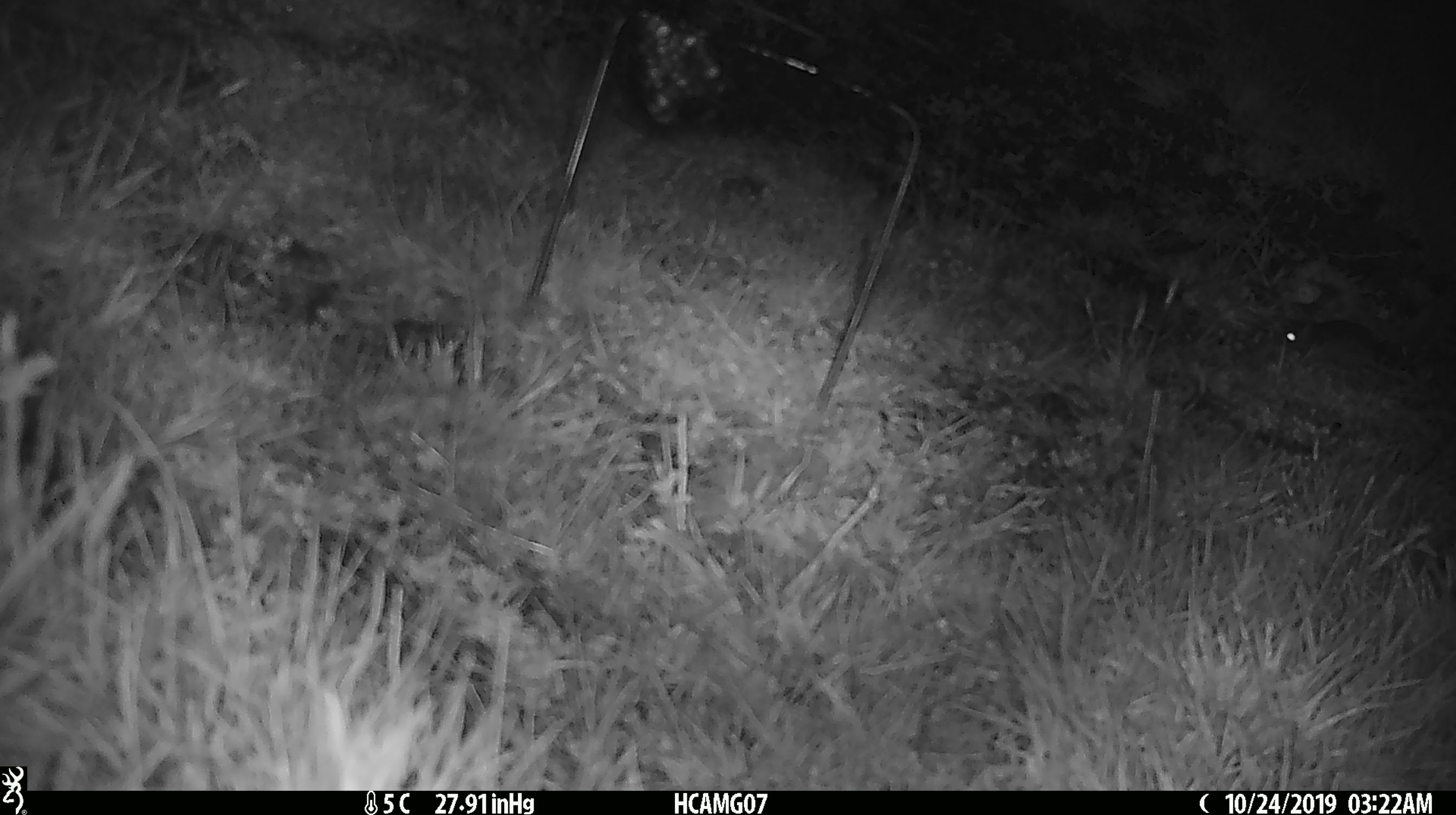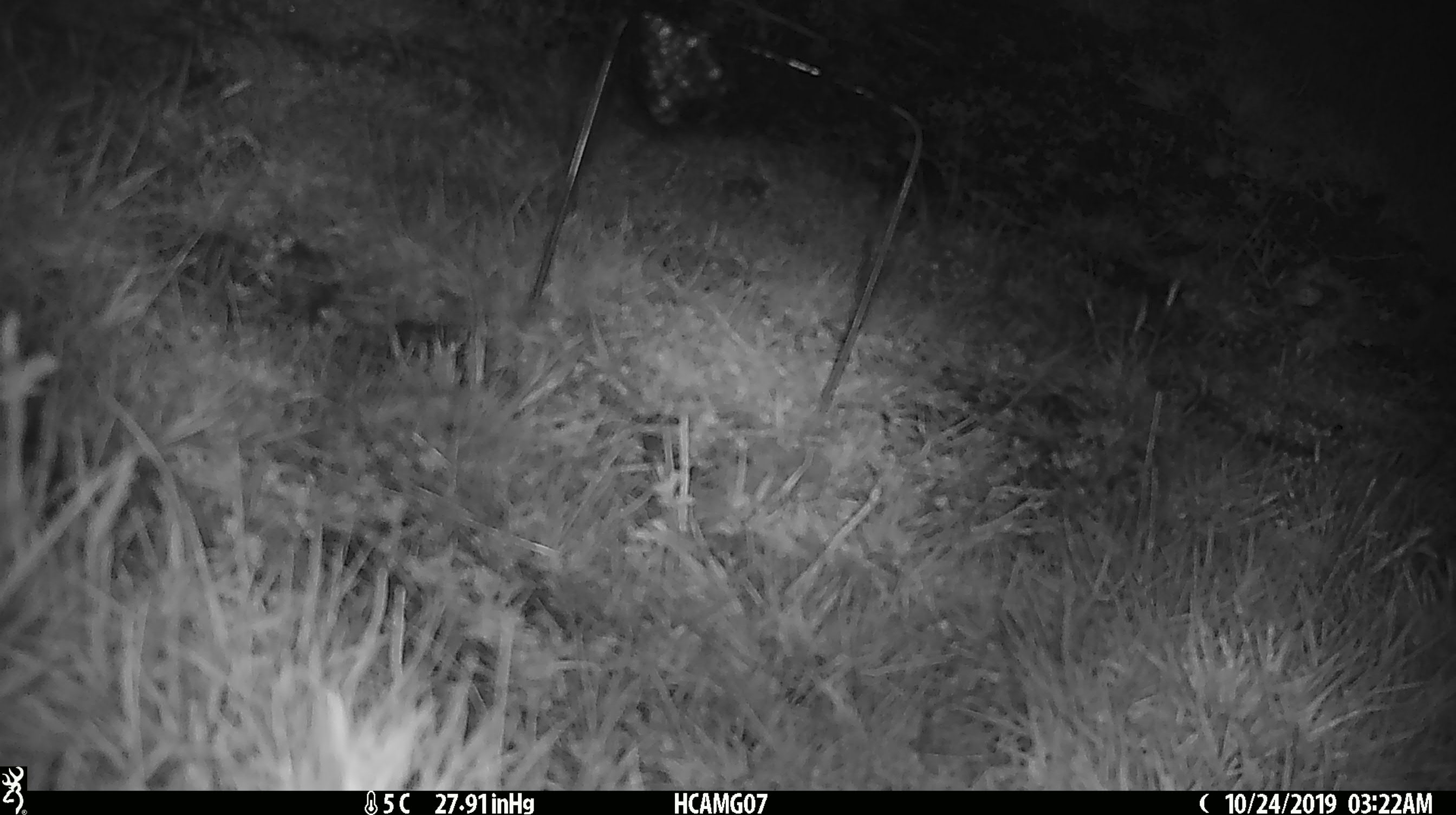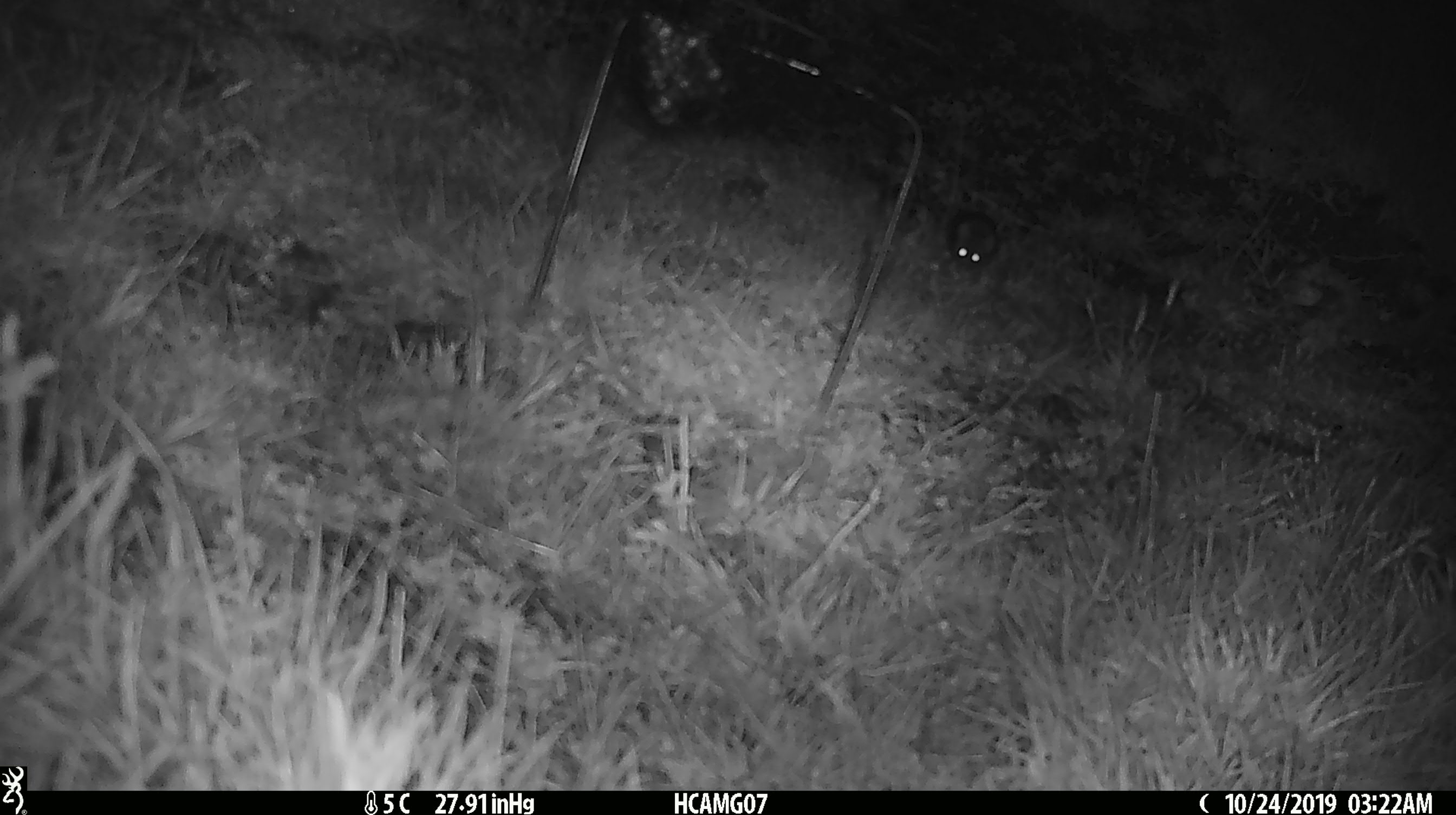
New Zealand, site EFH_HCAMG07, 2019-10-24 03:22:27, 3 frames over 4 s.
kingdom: Animalia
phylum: Chordata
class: Mammalia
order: Rodentia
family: Muridae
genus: Mus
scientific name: Mus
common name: mouse